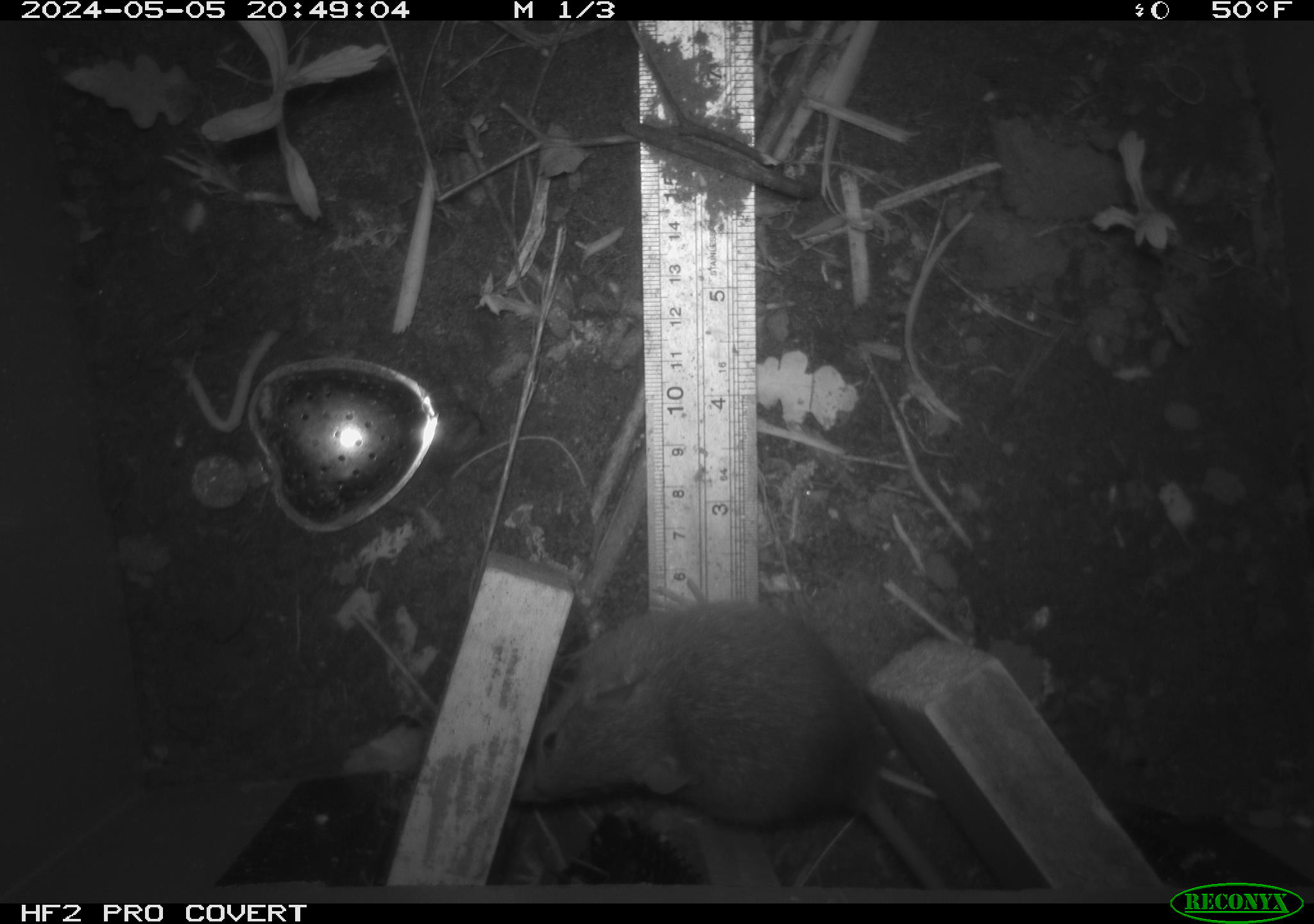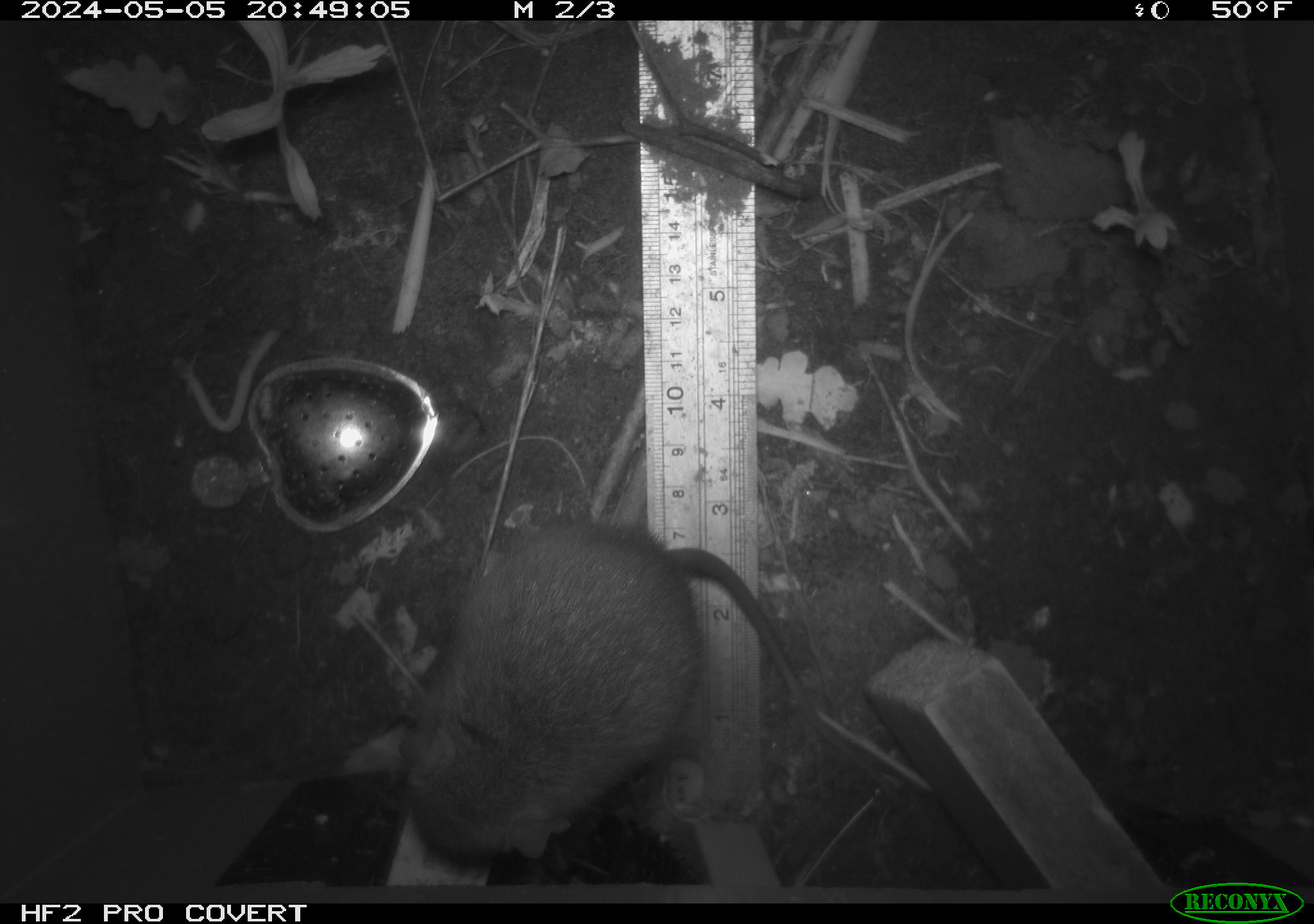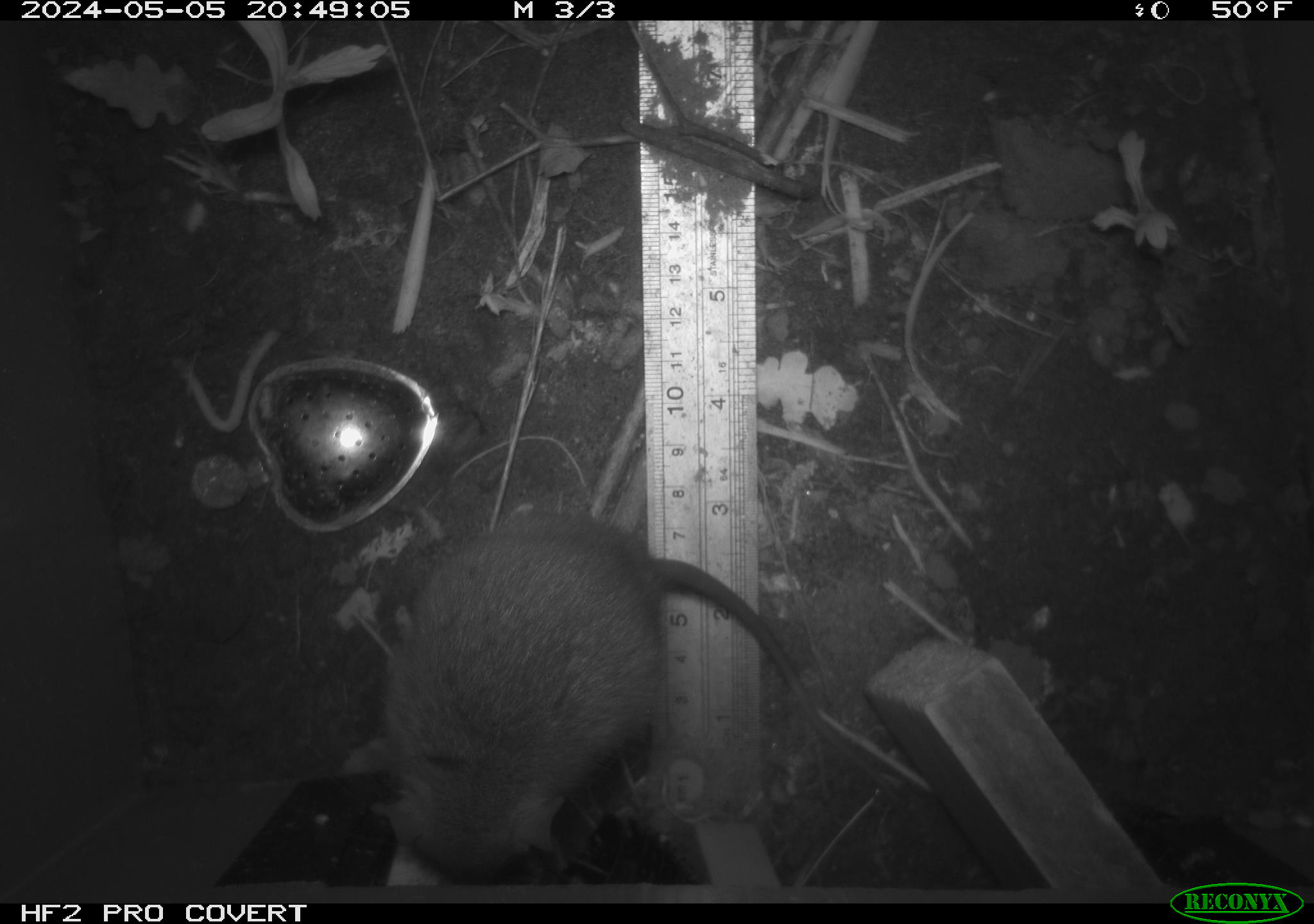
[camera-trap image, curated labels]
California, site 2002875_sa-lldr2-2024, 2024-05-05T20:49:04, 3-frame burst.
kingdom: Animalia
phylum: Chordata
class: Mammalia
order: Rodentia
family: Muridae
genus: Rattus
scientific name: Rattus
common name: rat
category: rattus species